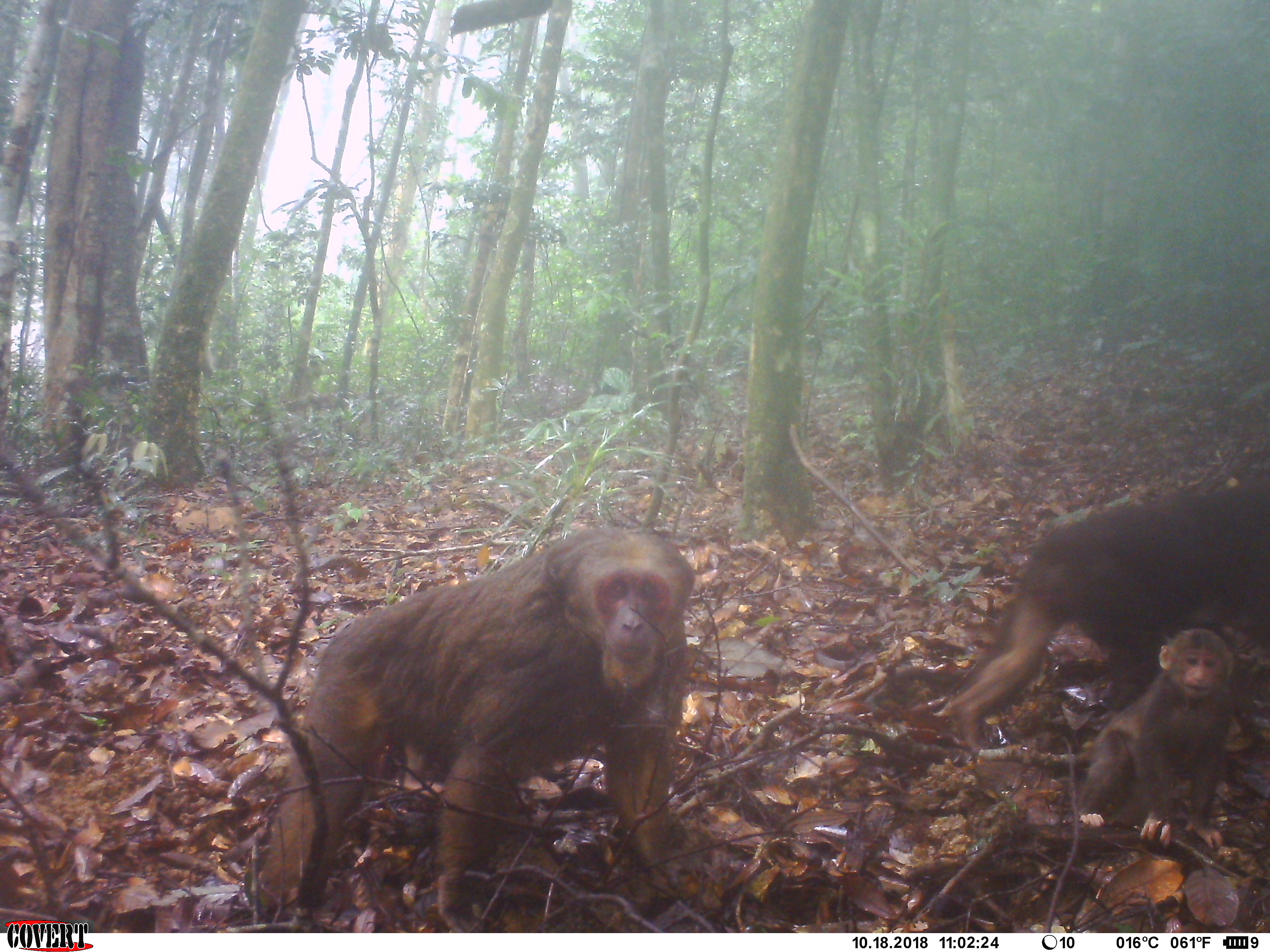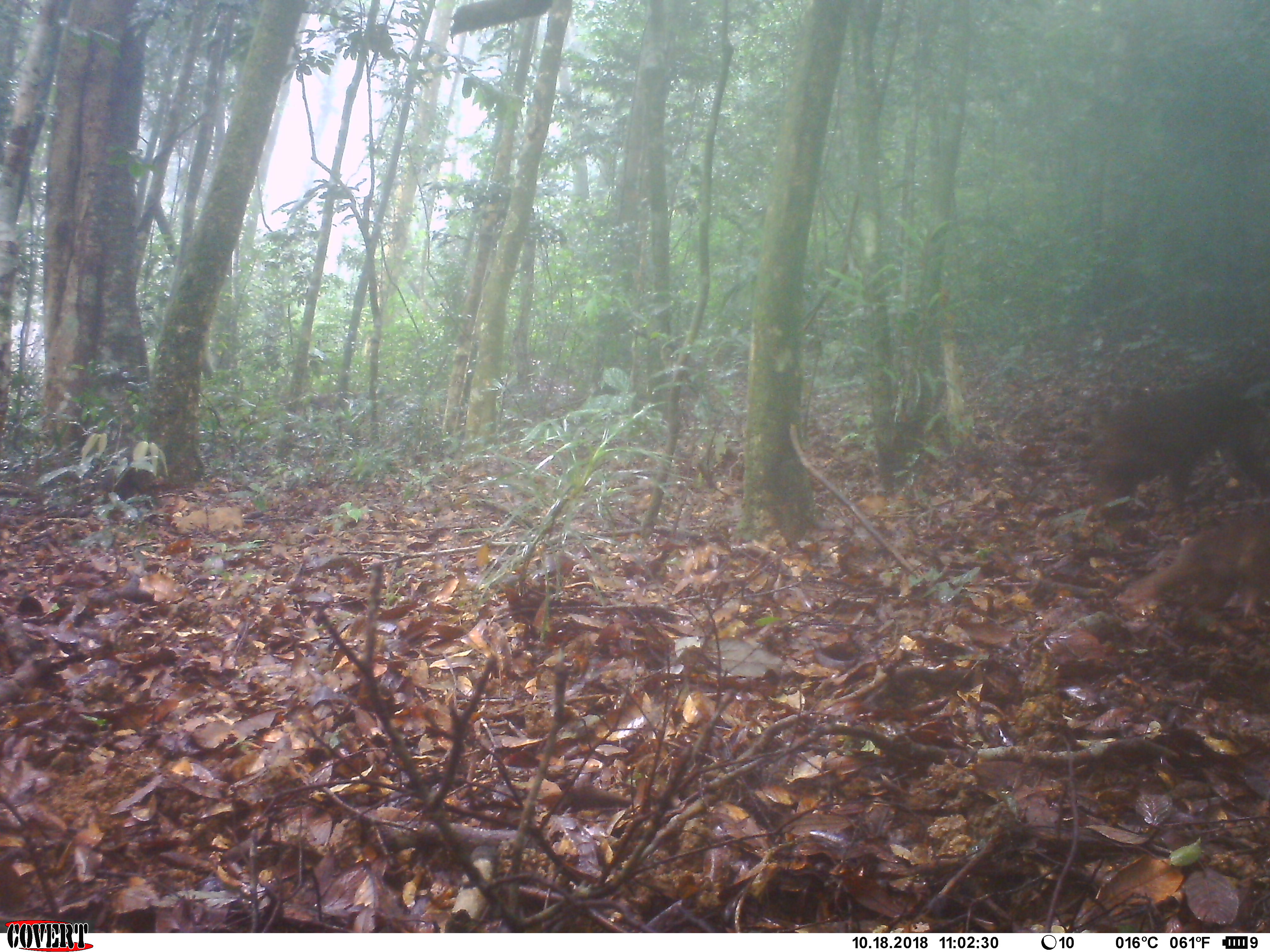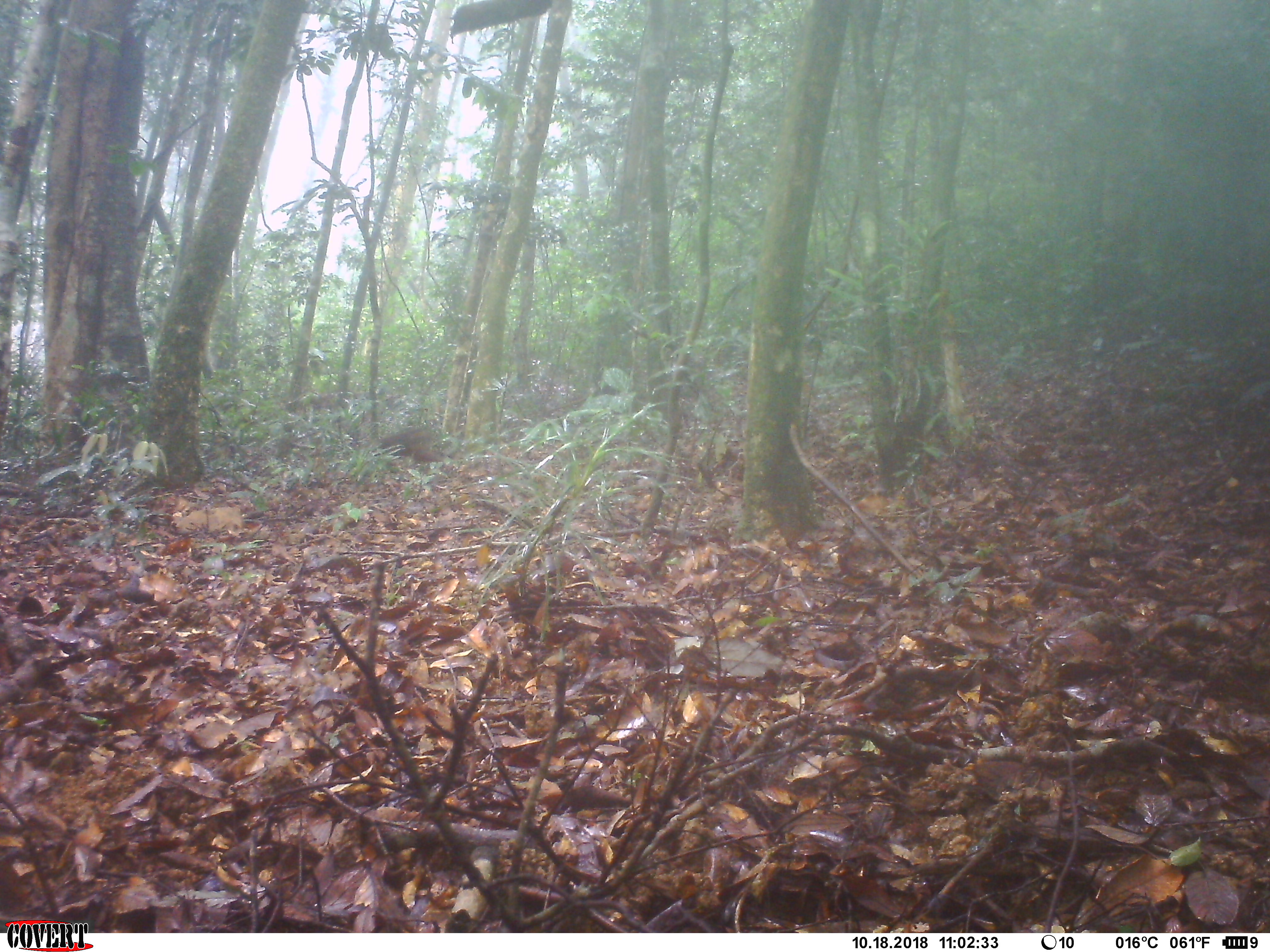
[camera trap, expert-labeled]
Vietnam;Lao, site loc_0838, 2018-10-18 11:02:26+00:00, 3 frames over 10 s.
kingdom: Animalia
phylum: Chordata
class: Mammalia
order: Primates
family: Cercopithecidae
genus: Macaca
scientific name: Macaca arctoides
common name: stump-tailed macaque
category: stump tailed macaque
Stump tailed macaque (stump-tailed macaque) (Macaca arctoides). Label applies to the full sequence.